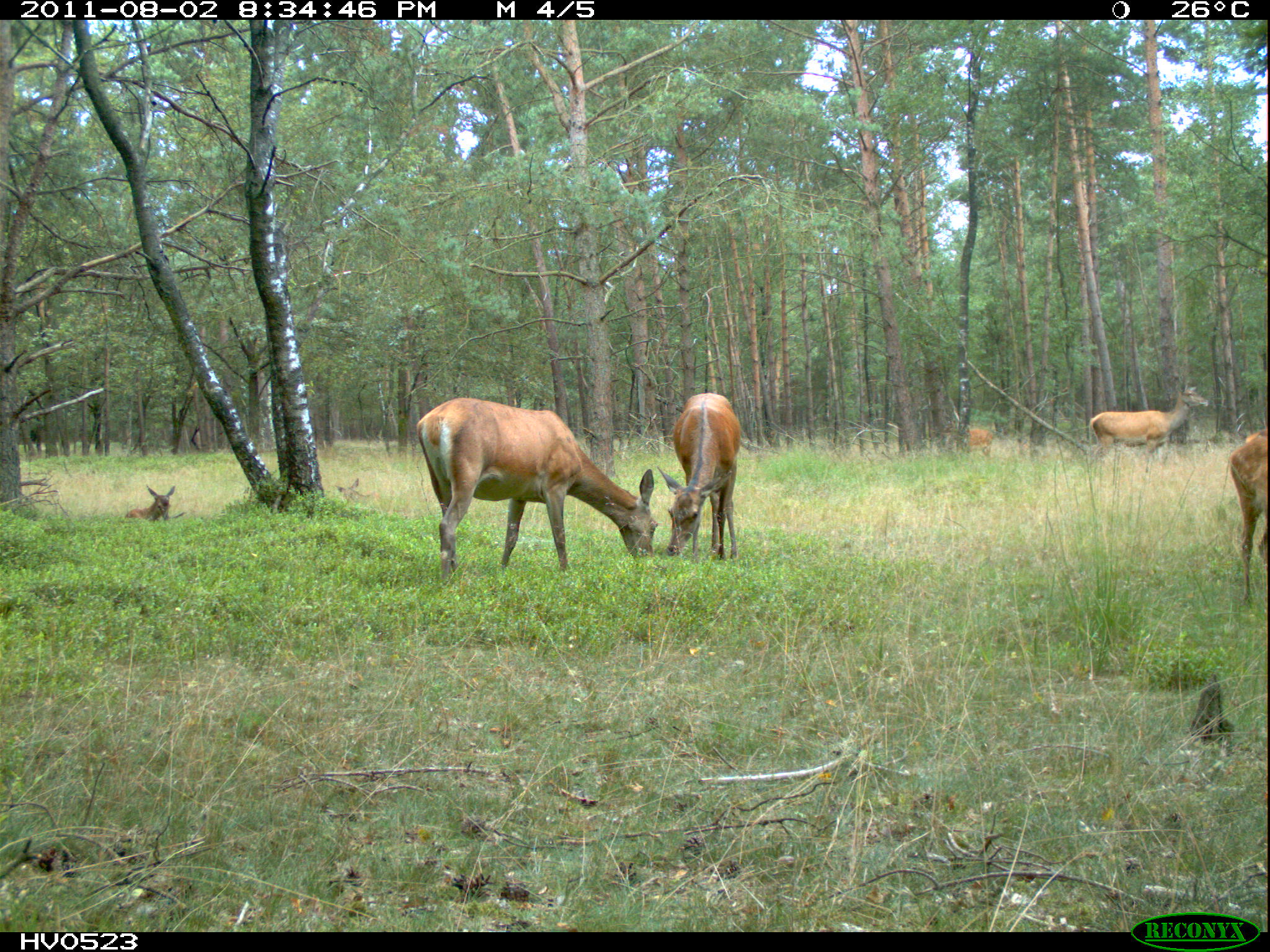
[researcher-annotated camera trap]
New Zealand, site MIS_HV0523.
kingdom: Animalia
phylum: Chordata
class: Mammalia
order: Artiodactyla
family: Cervidae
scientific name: Cervidae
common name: deer